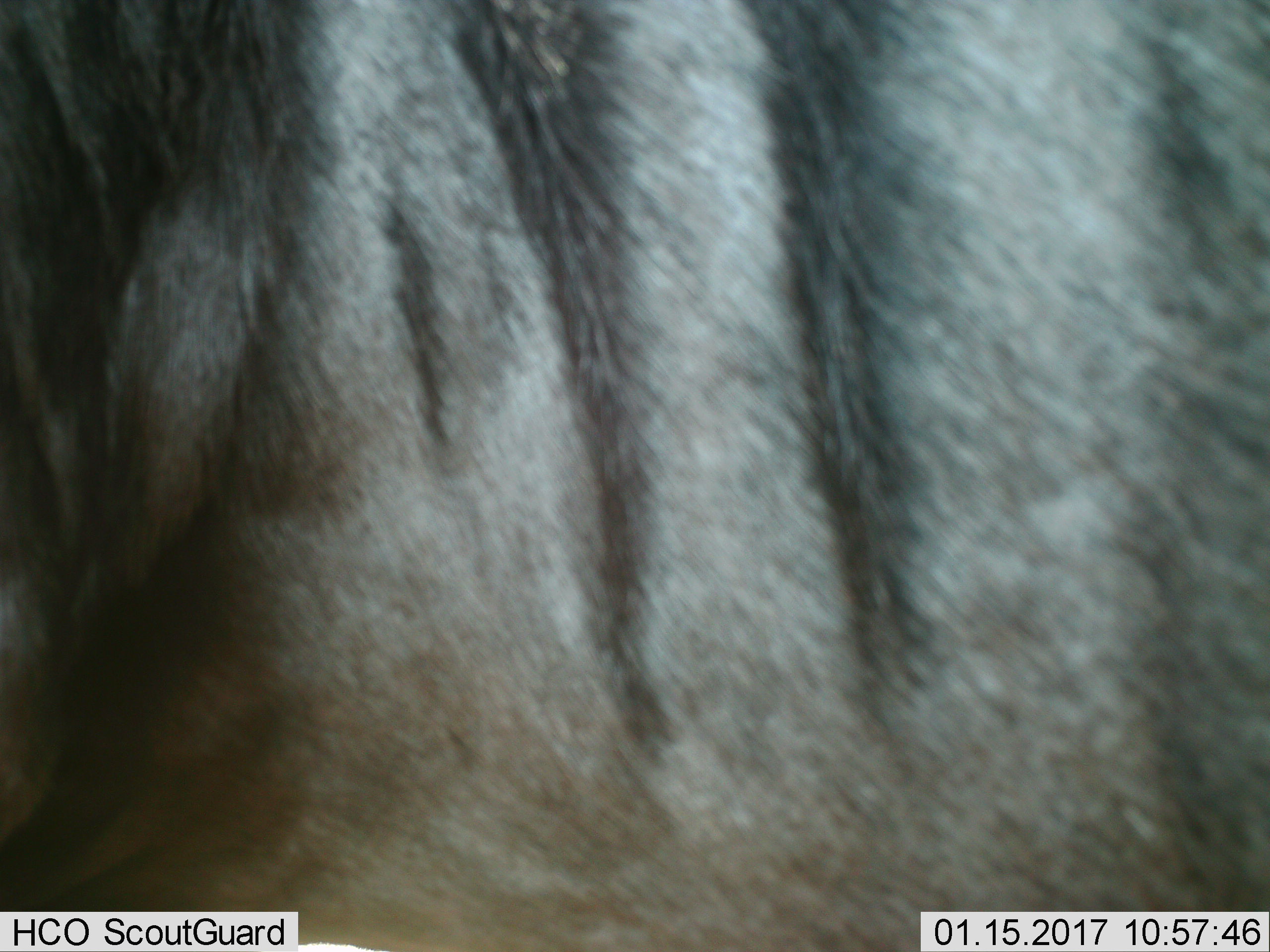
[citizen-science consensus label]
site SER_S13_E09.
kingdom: Animalia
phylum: Chordata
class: Mammalia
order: Artiodactyla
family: Bovidae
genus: Connochaetes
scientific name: Connochaetes taurinus taurinus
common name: blue wildebeest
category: wildebeestblue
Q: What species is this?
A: Wildebeestblue (blue wildebeest) (Connochaetes taurinus taurinus).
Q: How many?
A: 1.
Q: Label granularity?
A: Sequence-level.